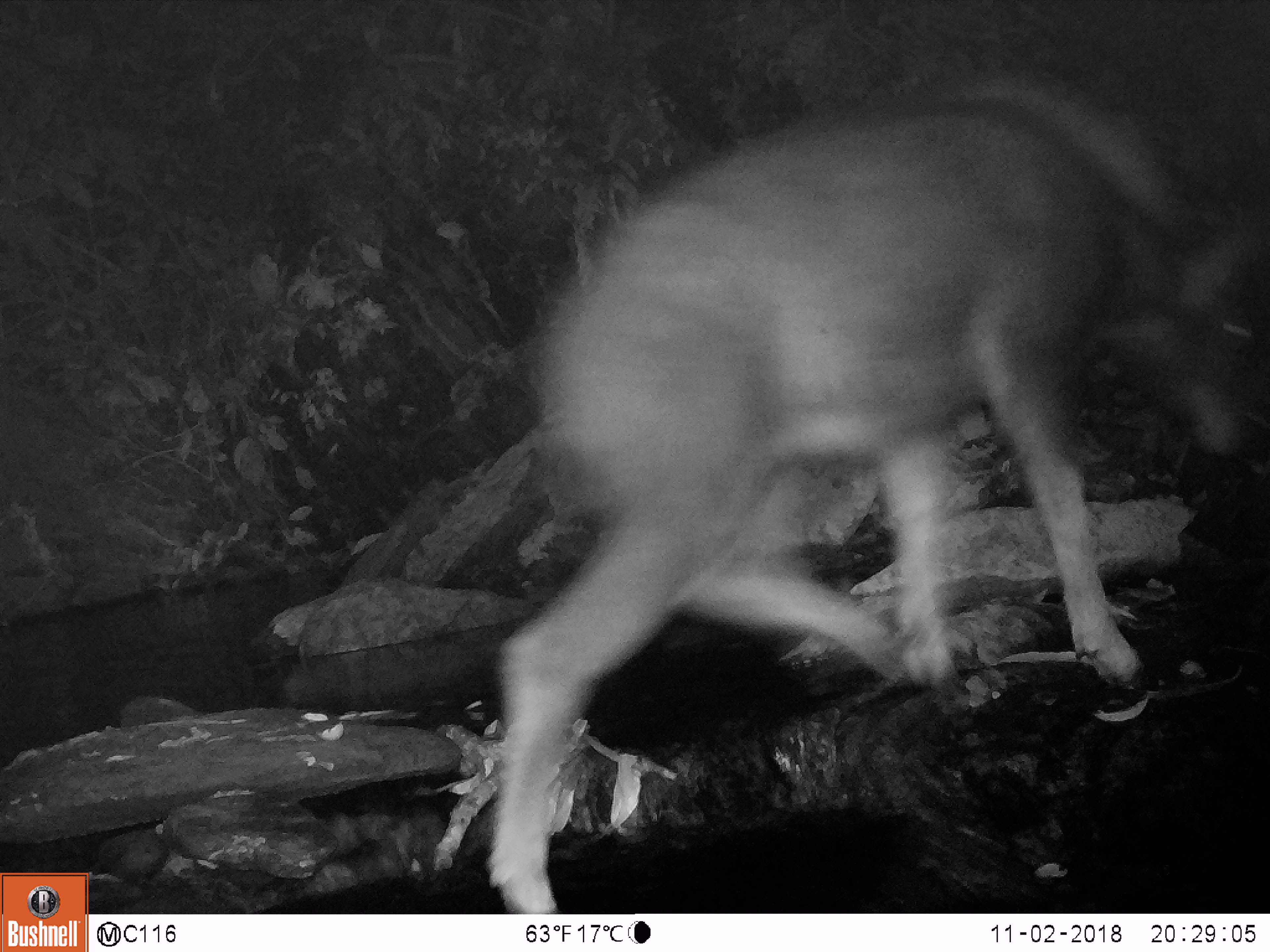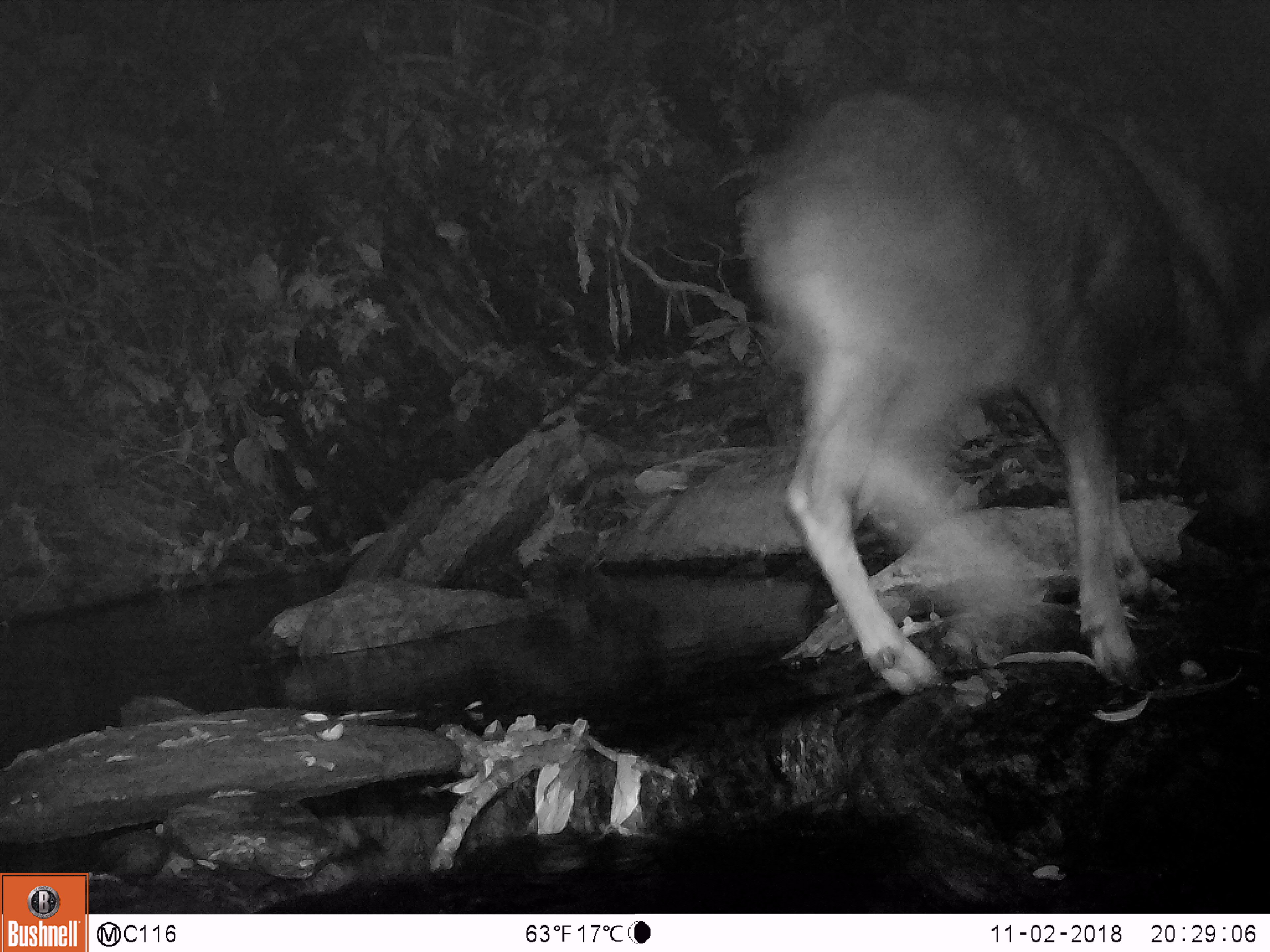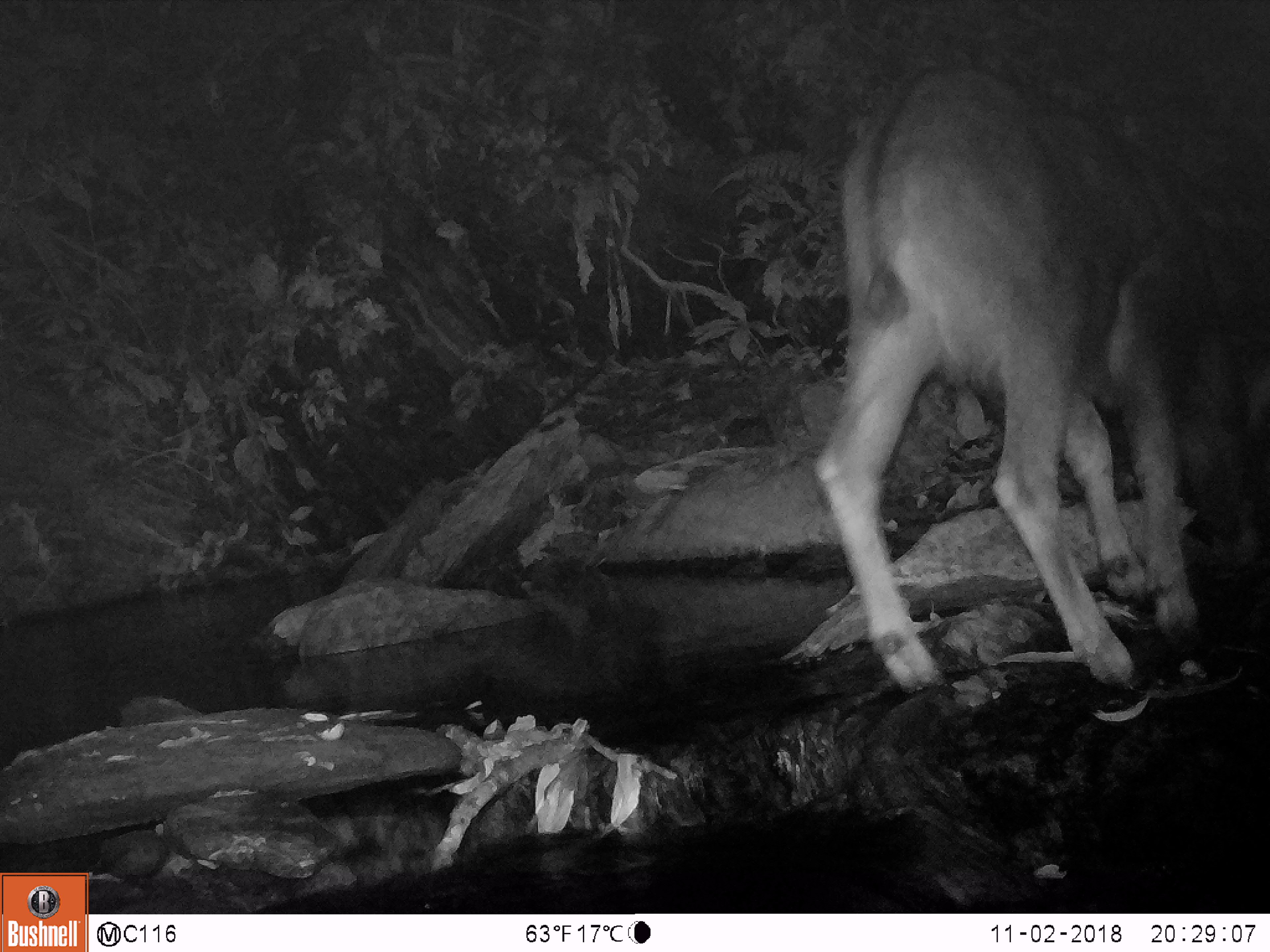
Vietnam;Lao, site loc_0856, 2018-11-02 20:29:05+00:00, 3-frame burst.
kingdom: Animalia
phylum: Chordata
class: Mammalia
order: Artiodactyla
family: Bovidae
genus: Capricornis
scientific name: Capricornis sumatraensis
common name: chinese serow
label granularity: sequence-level